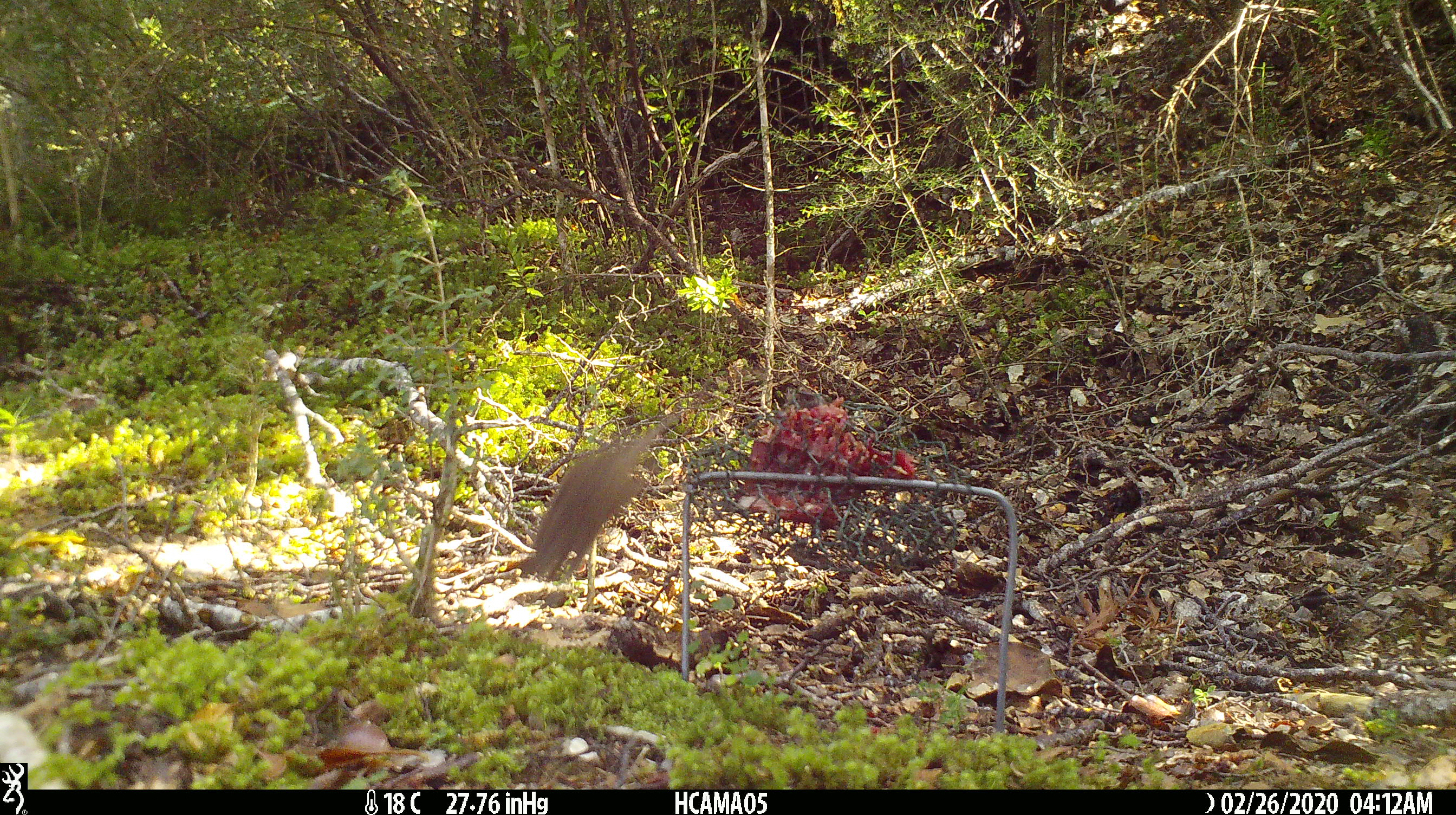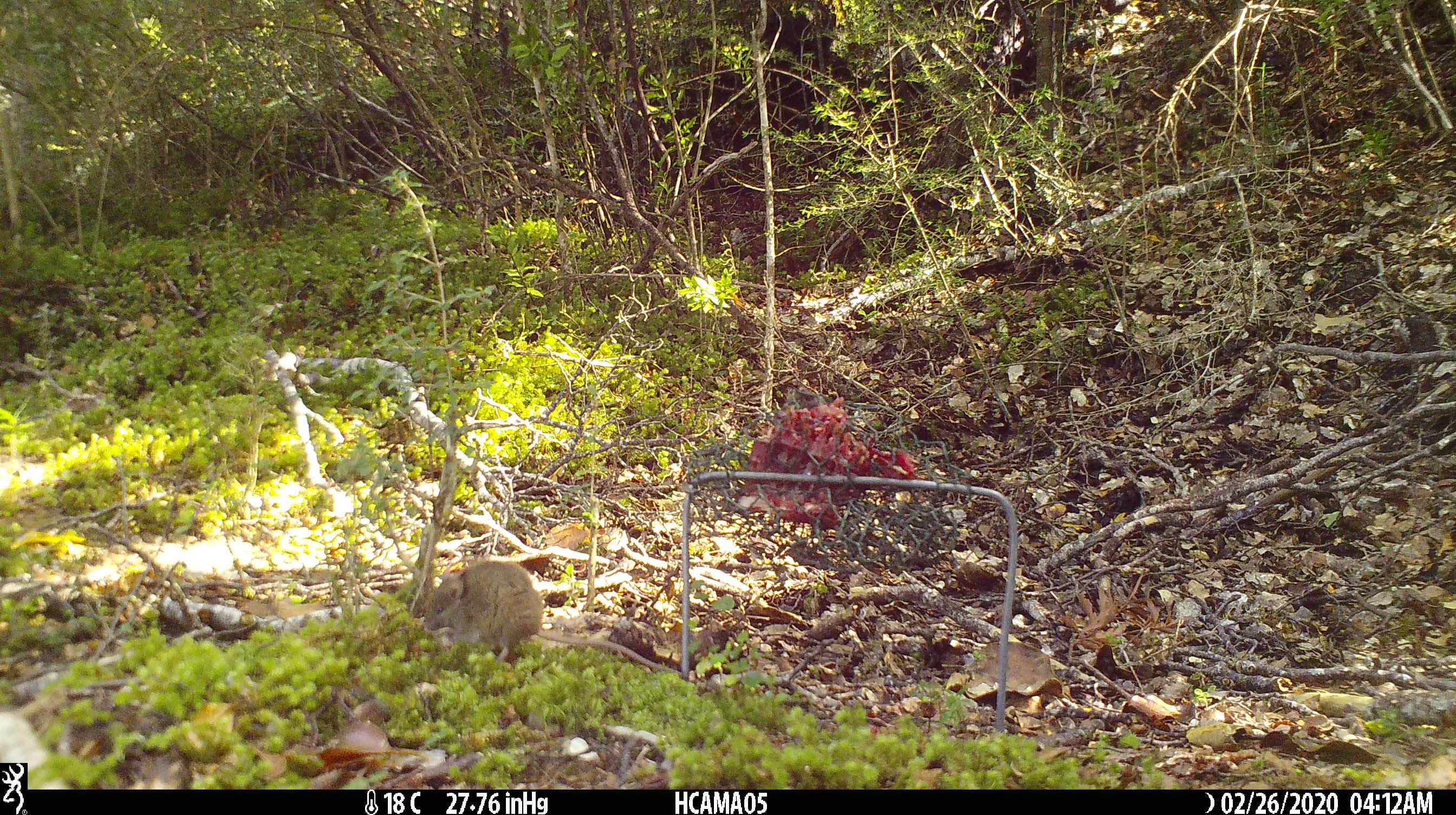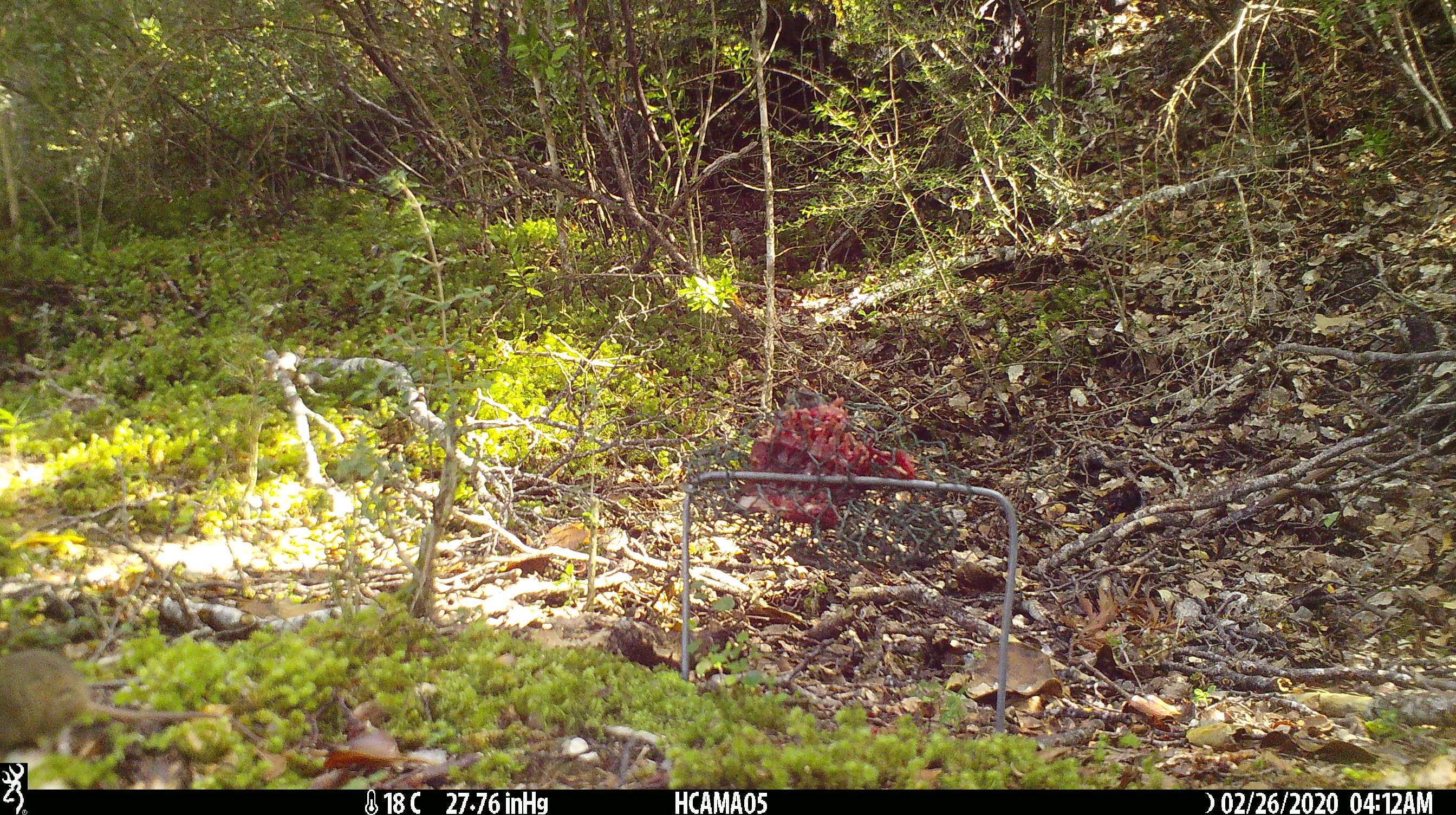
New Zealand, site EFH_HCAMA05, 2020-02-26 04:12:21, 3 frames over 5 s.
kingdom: Animalia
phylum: Chordata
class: Mammalia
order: Rodentia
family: Muridae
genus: Mus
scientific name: Mus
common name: mouse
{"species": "mouse (Mus)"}